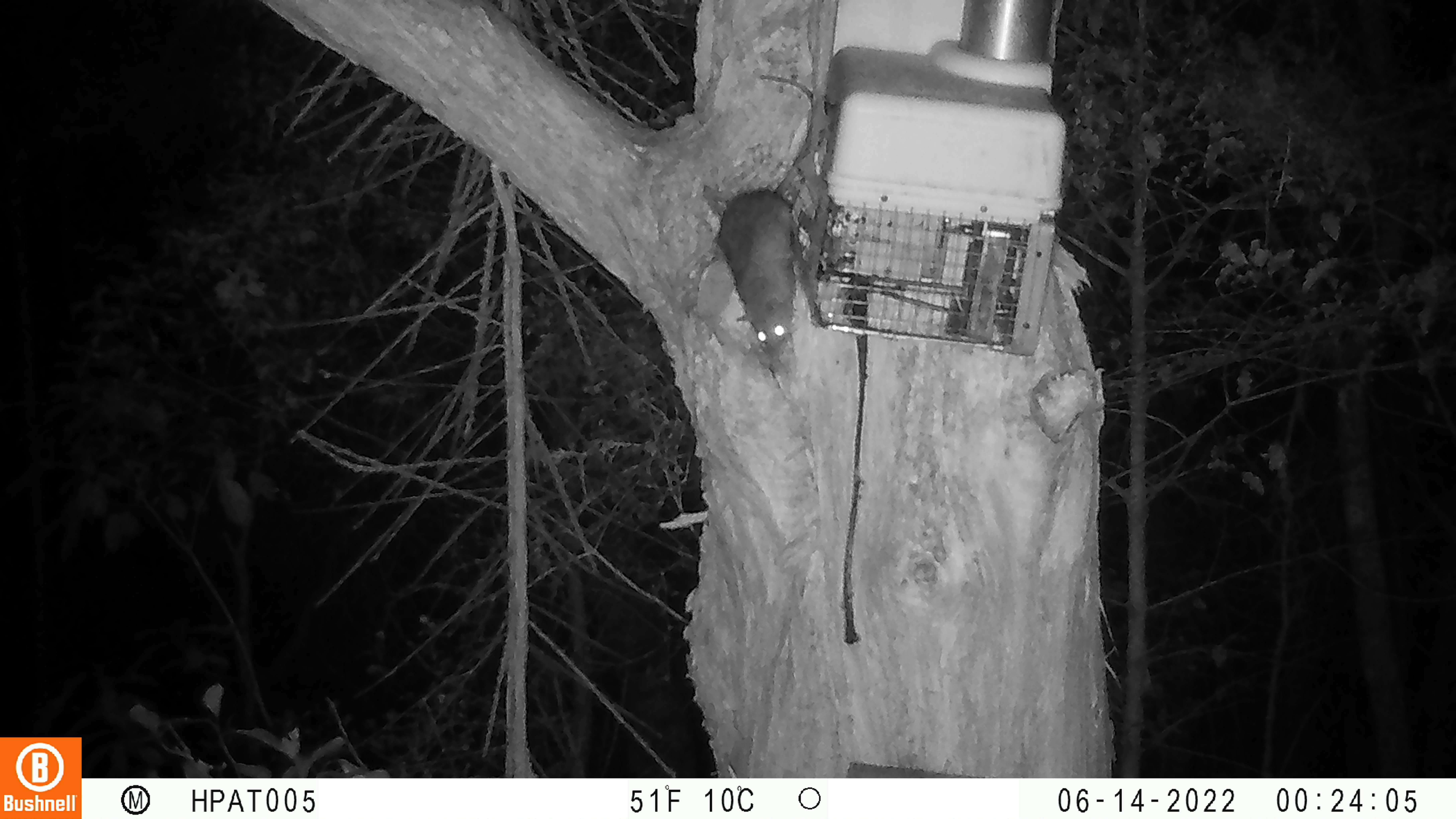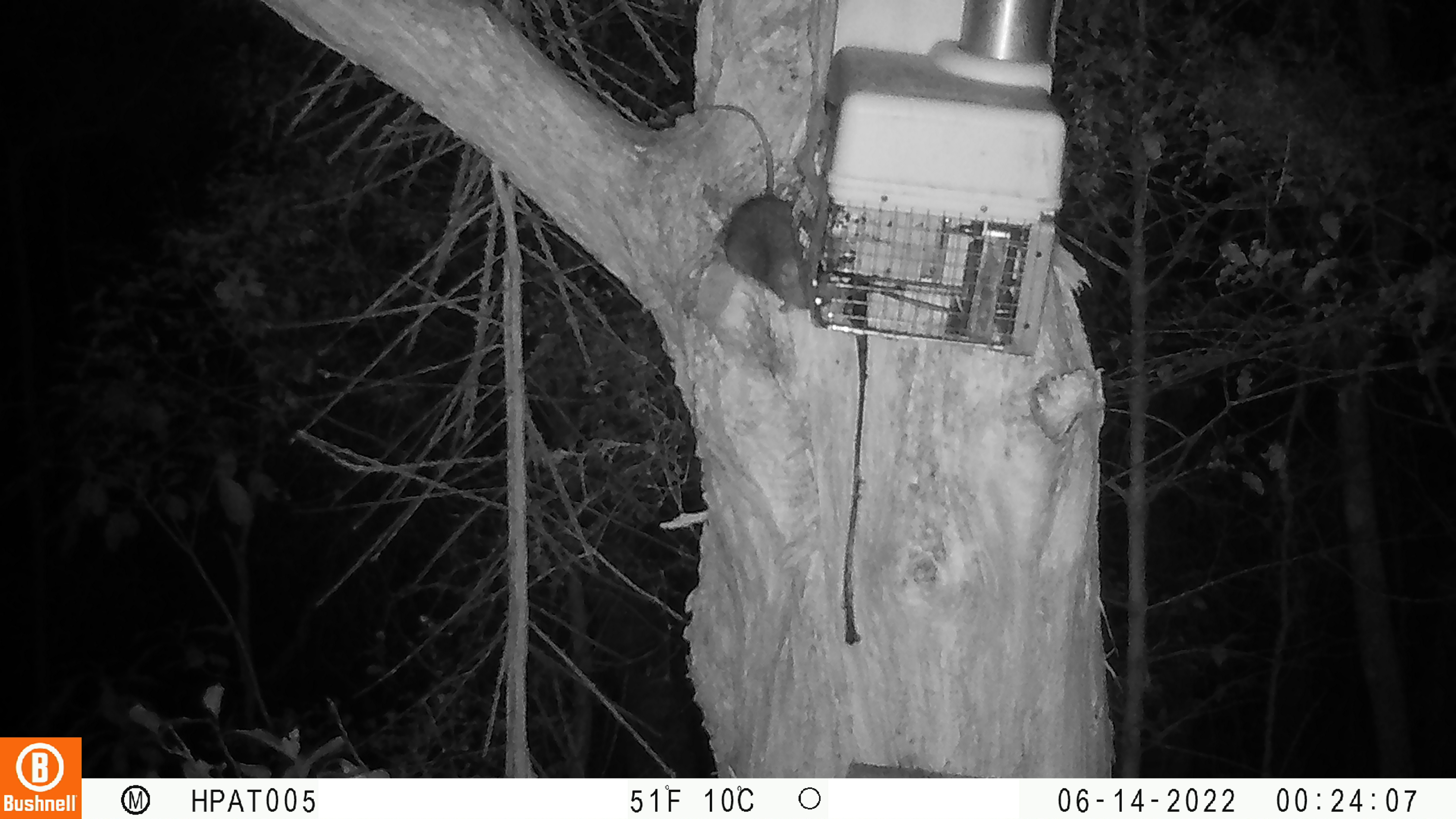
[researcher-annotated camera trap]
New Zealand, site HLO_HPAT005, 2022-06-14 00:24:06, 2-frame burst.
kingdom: Animalia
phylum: Chordata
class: Mammalia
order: Rodentia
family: Muridae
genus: Rattus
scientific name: Rattus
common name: rat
Rat (Rattus).